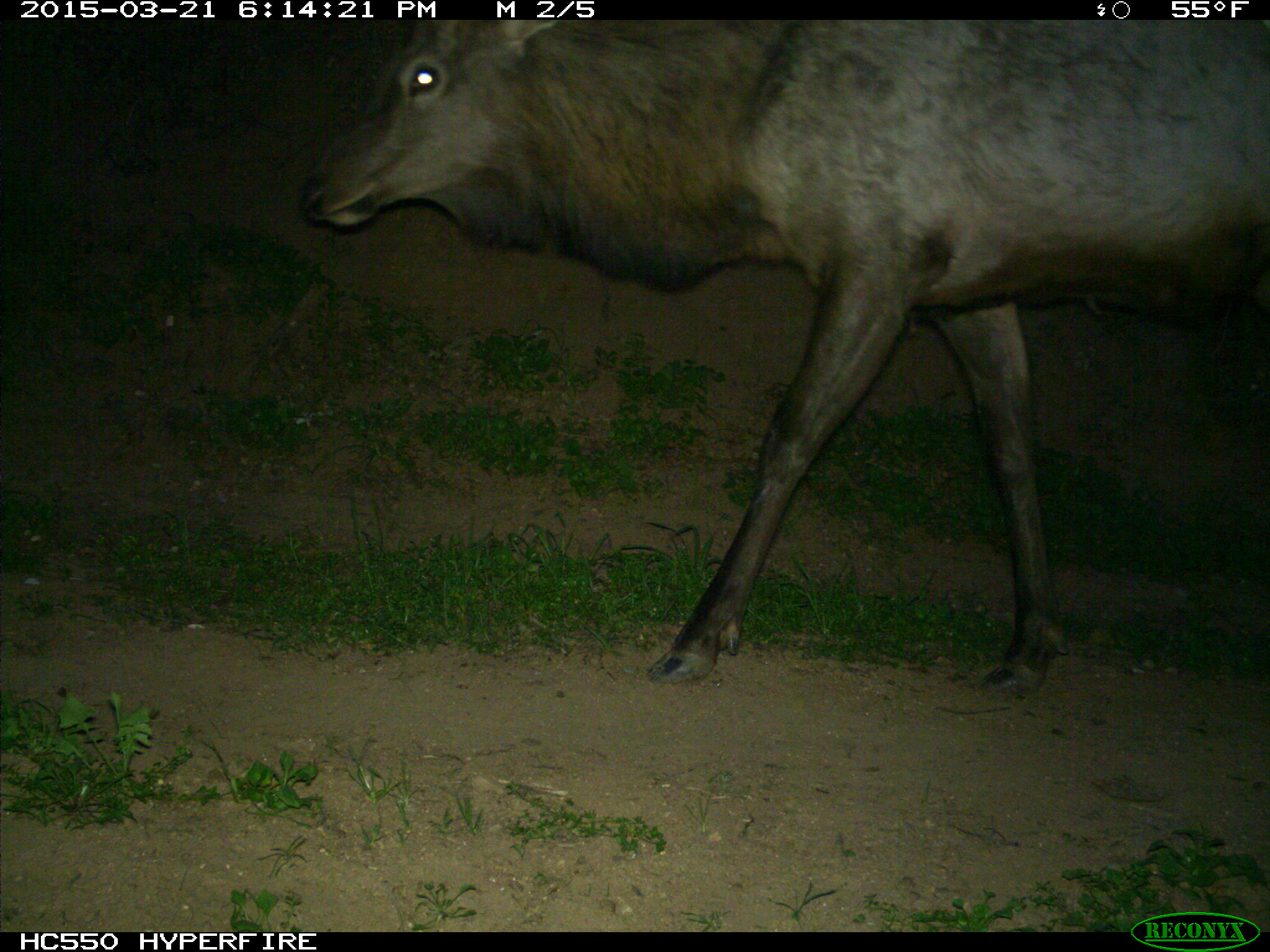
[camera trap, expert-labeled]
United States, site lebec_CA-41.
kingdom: Animalia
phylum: Chordata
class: Mammalia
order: Artiodactyla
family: Cervidae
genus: Cervus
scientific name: Cervus canadensis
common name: elk